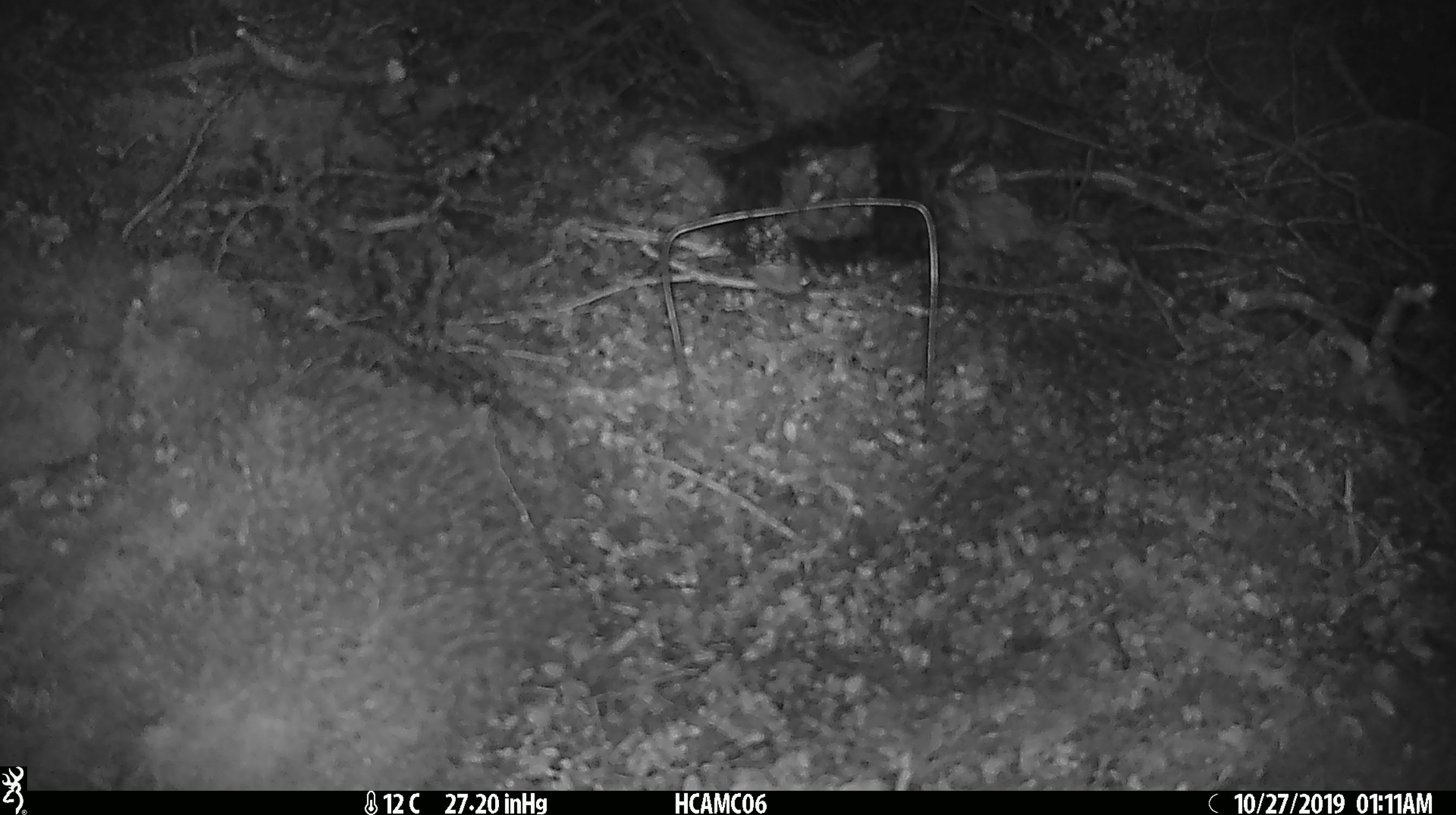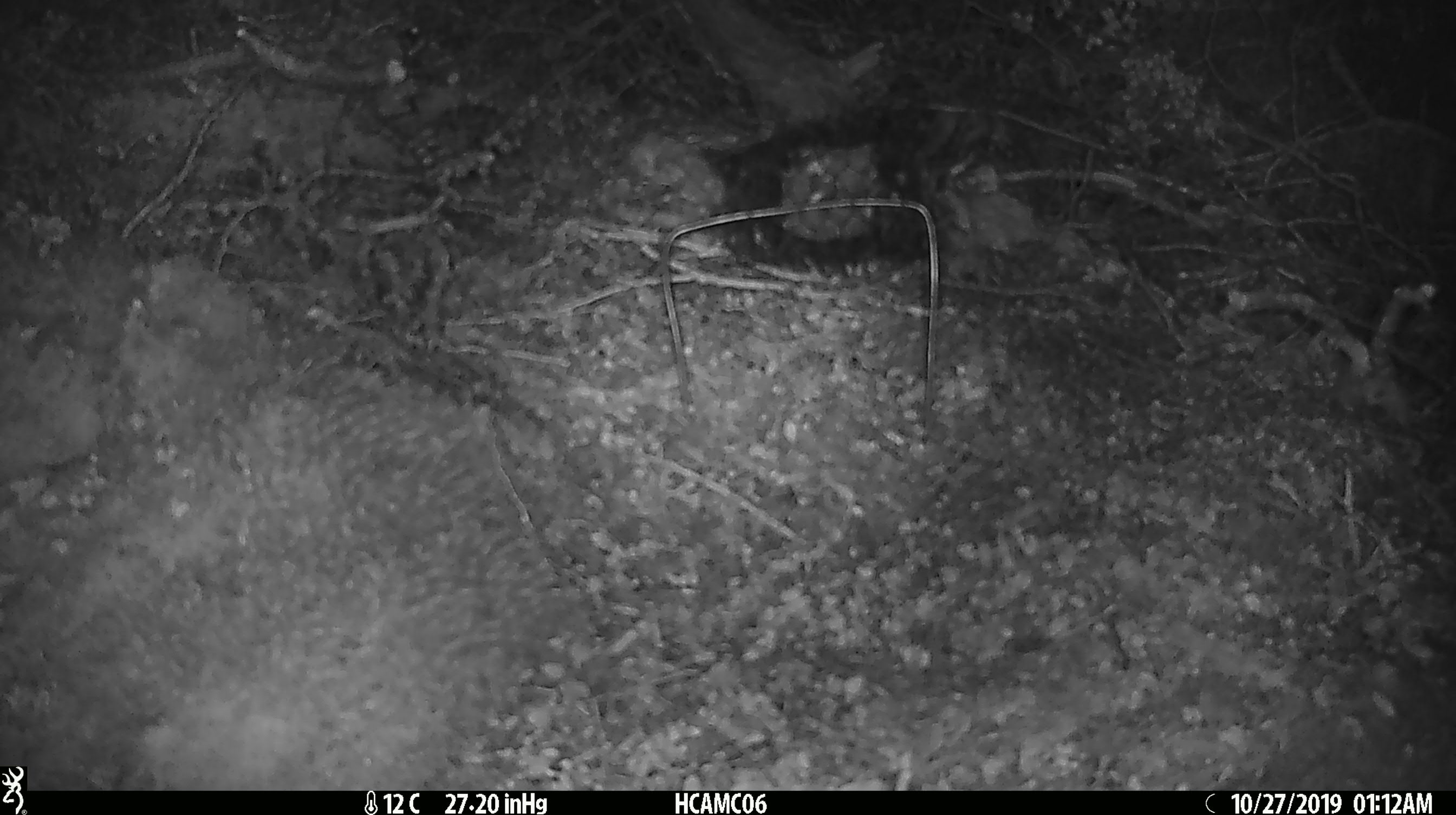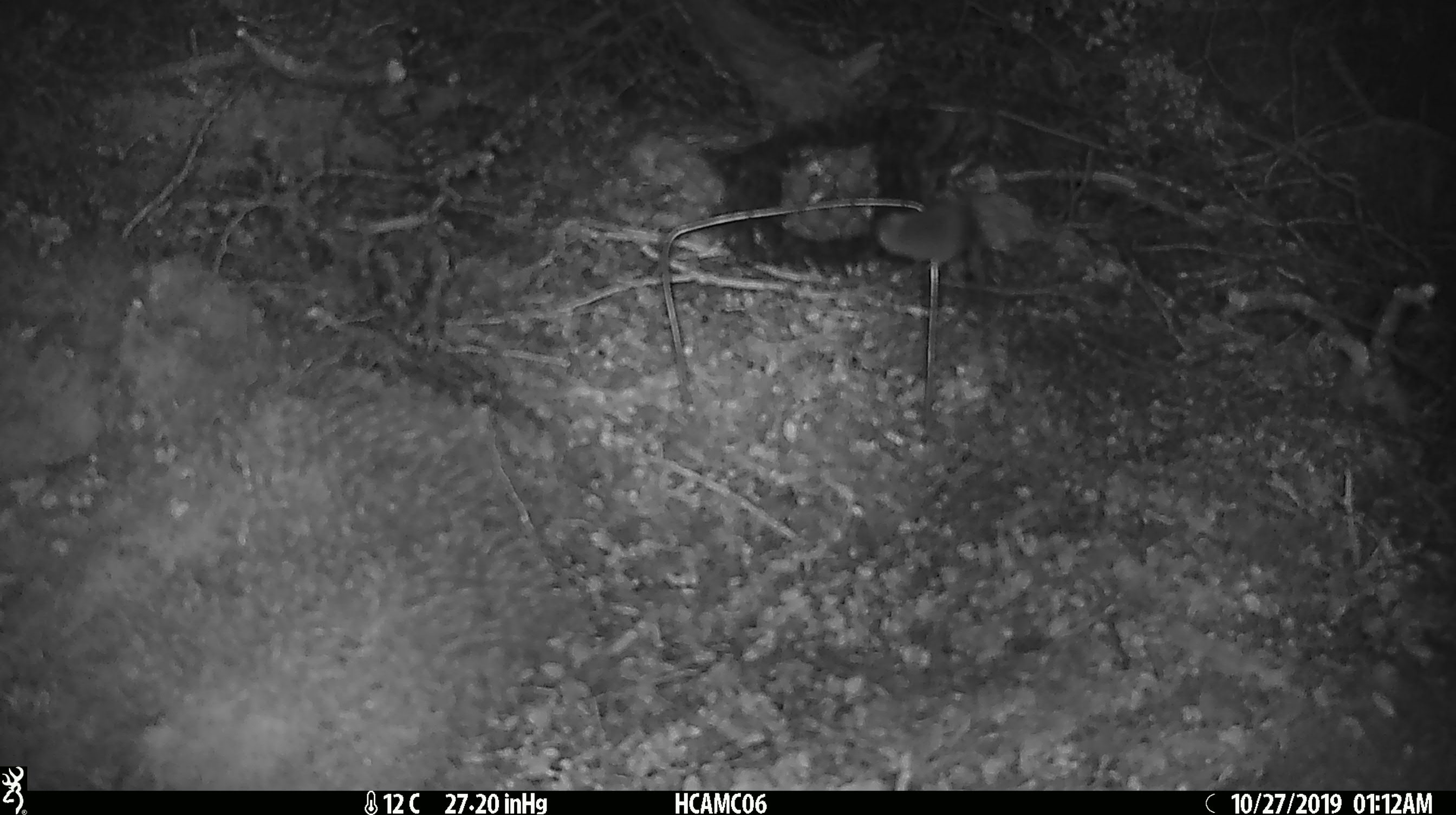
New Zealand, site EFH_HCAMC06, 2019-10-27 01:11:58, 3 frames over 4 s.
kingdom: Animalia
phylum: Chordata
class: Mammalia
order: Rodentia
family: Muridae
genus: Mus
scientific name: Mus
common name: mouse